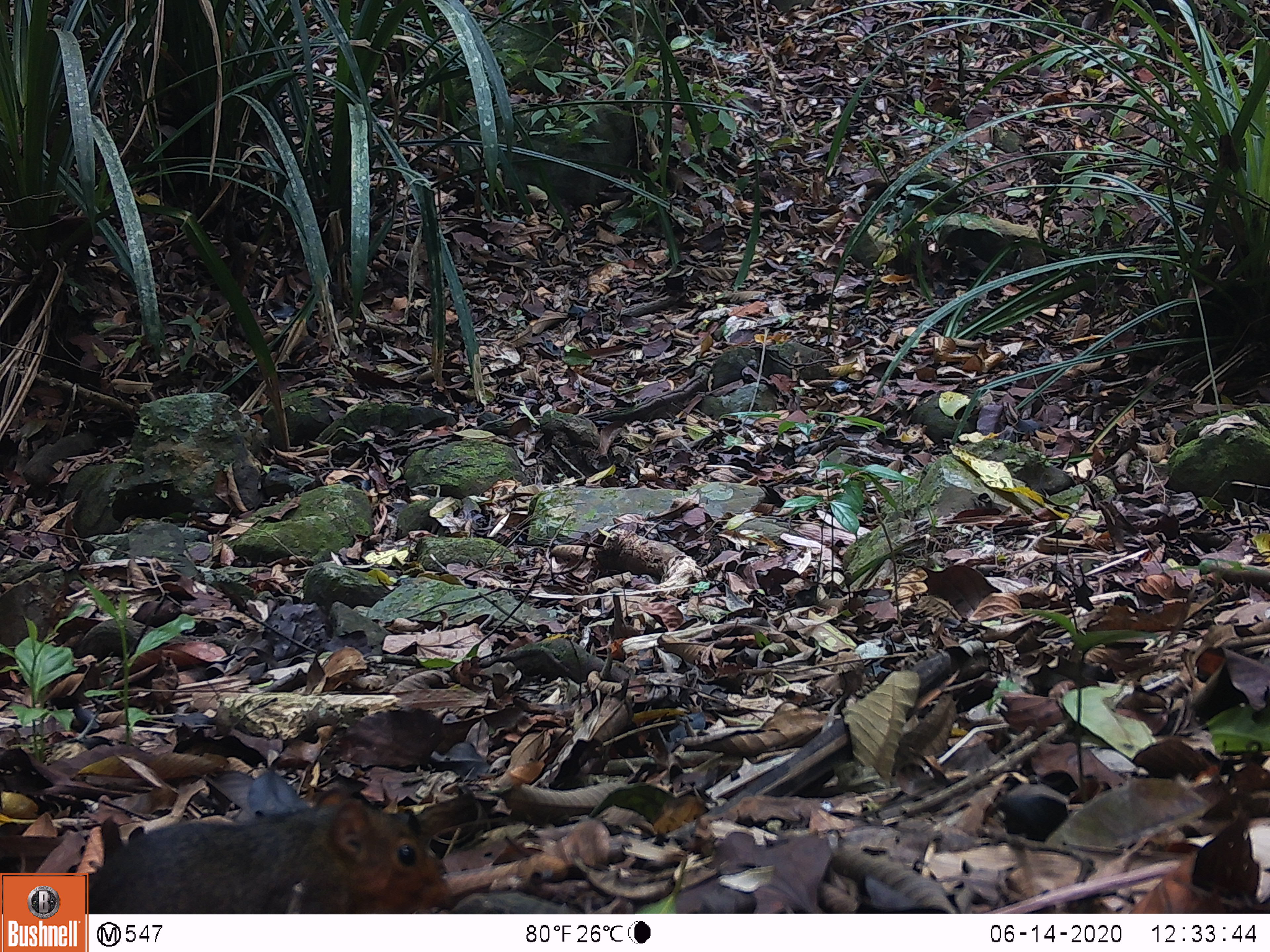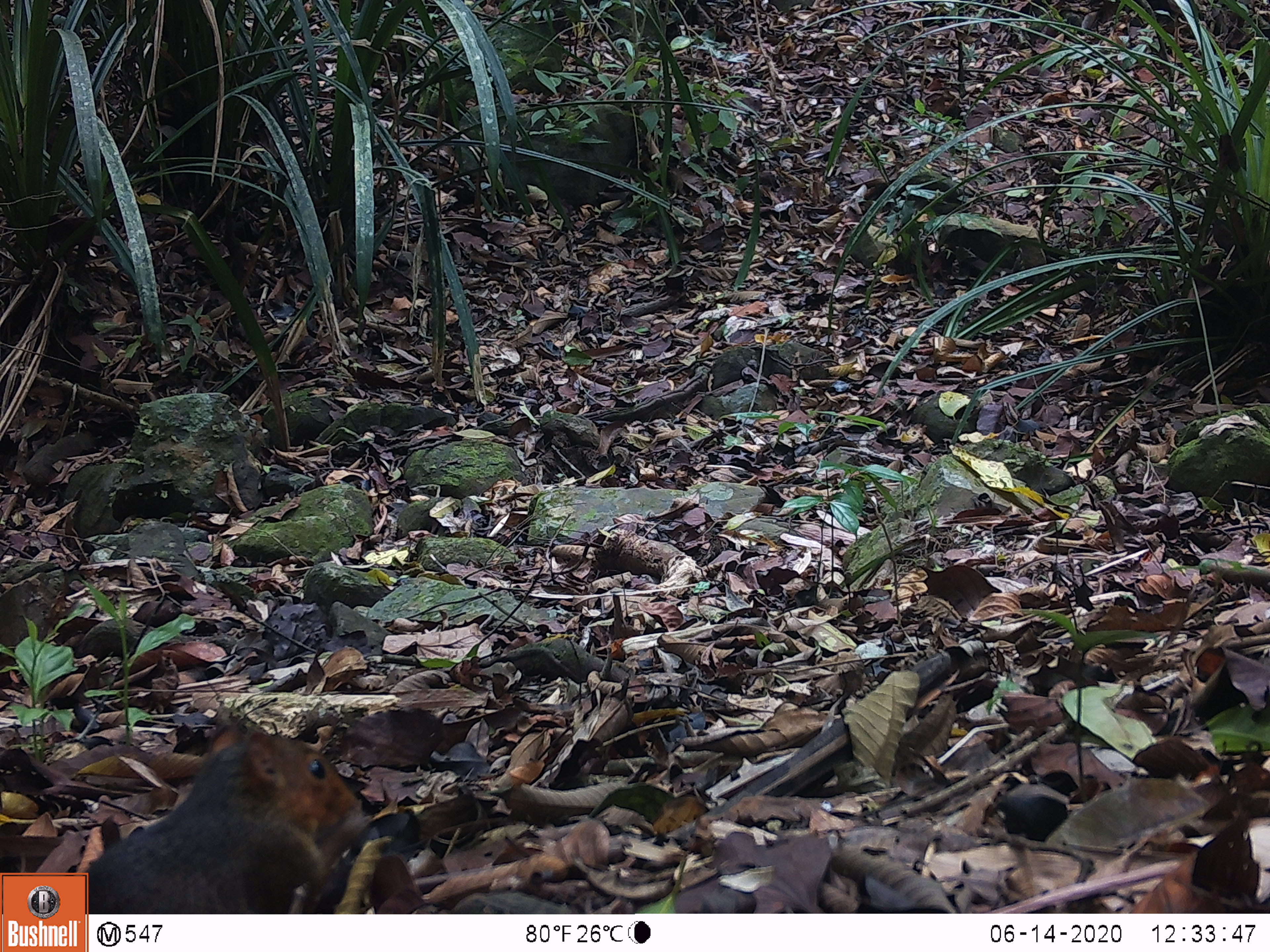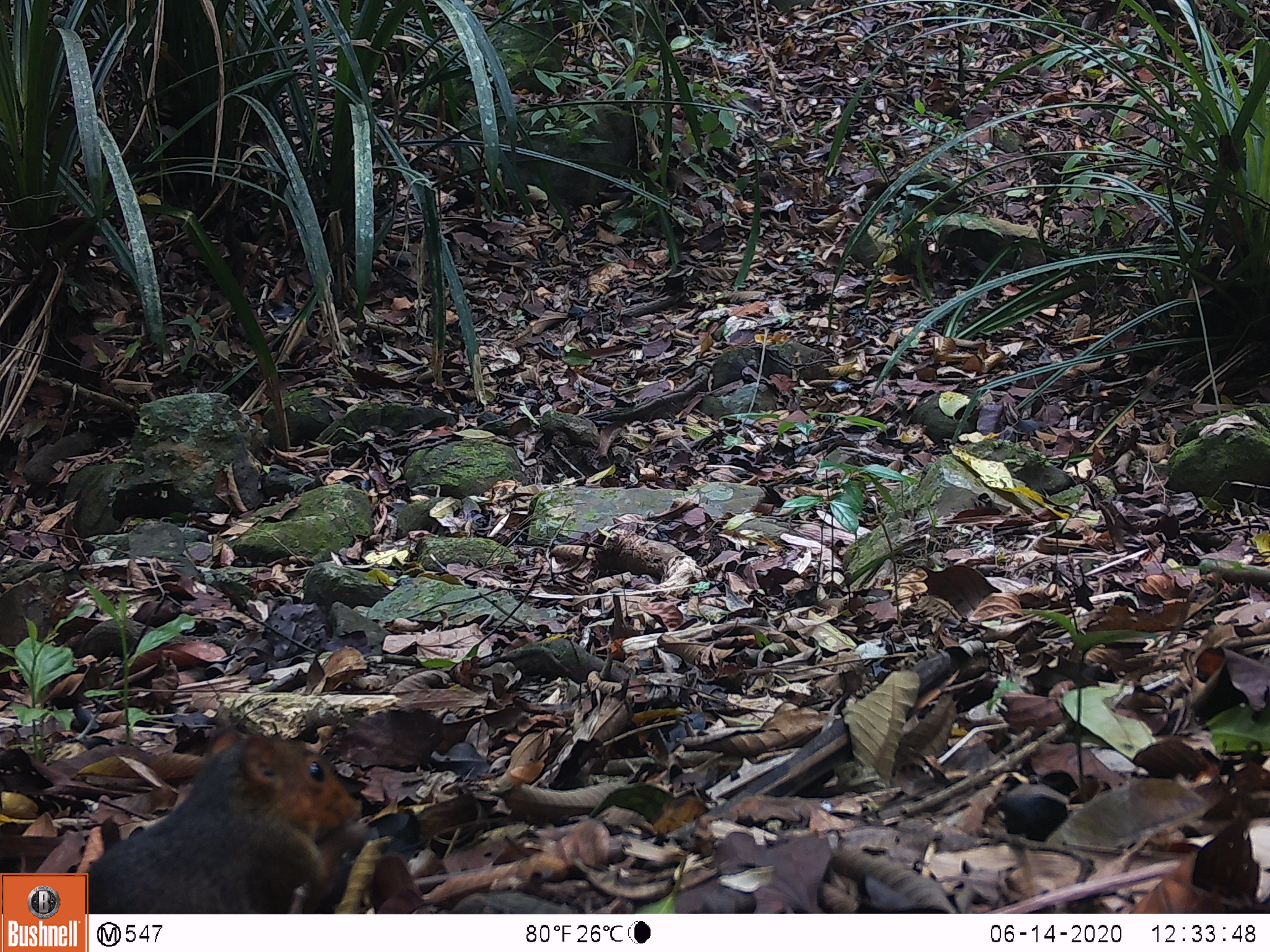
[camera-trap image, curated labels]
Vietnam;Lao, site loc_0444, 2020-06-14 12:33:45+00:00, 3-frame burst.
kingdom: Animalia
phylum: Chordata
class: Mammalia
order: Rodentia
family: Sciuridae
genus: Dremomys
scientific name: Dremomys rufigenis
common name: red-cheeked squirrel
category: red cheeked squirrel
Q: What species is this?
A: Red cheeked squirrel (red-cheeked squirrel) (Dremomys rufigenis).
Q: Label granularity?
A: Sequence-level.